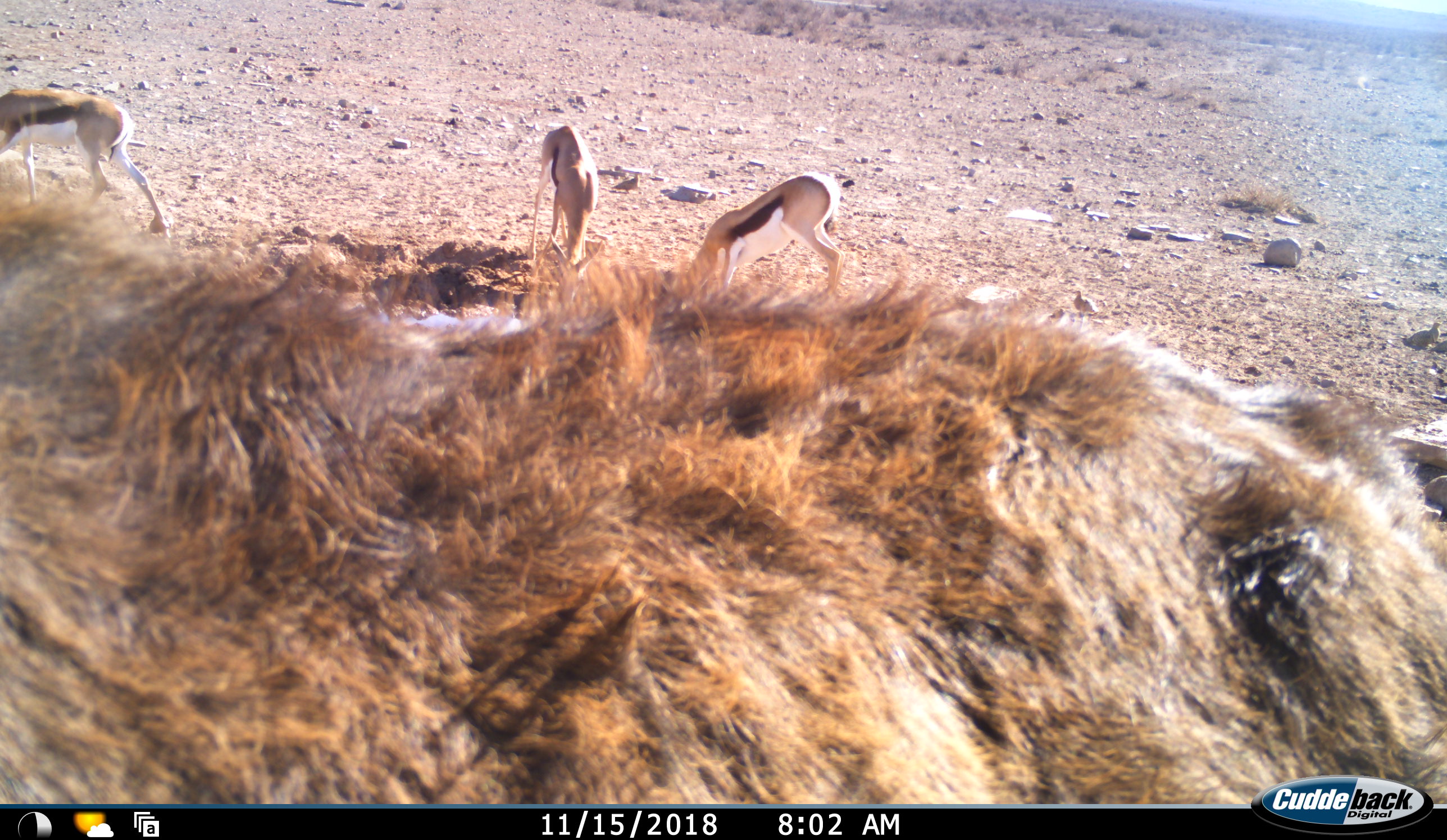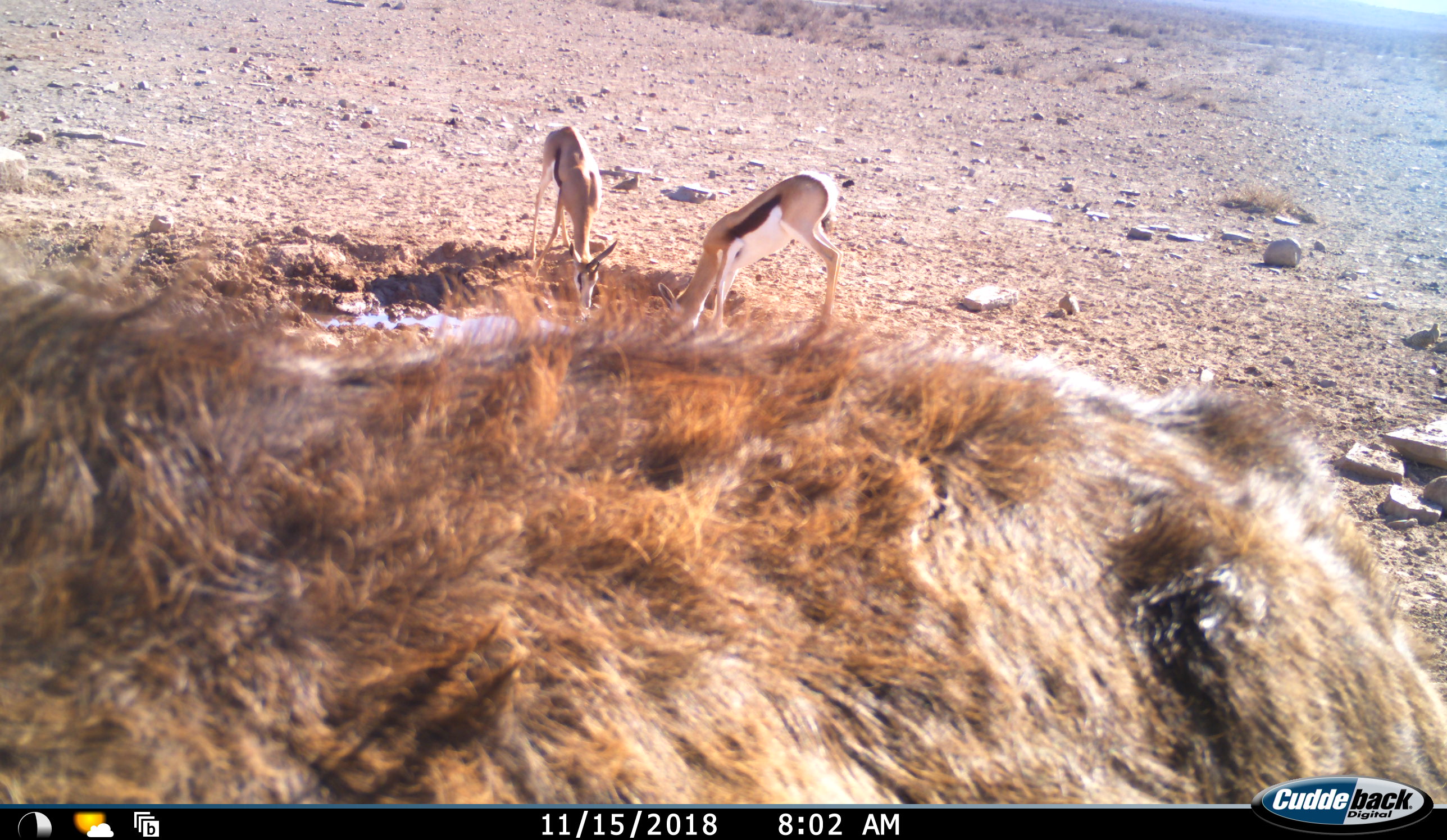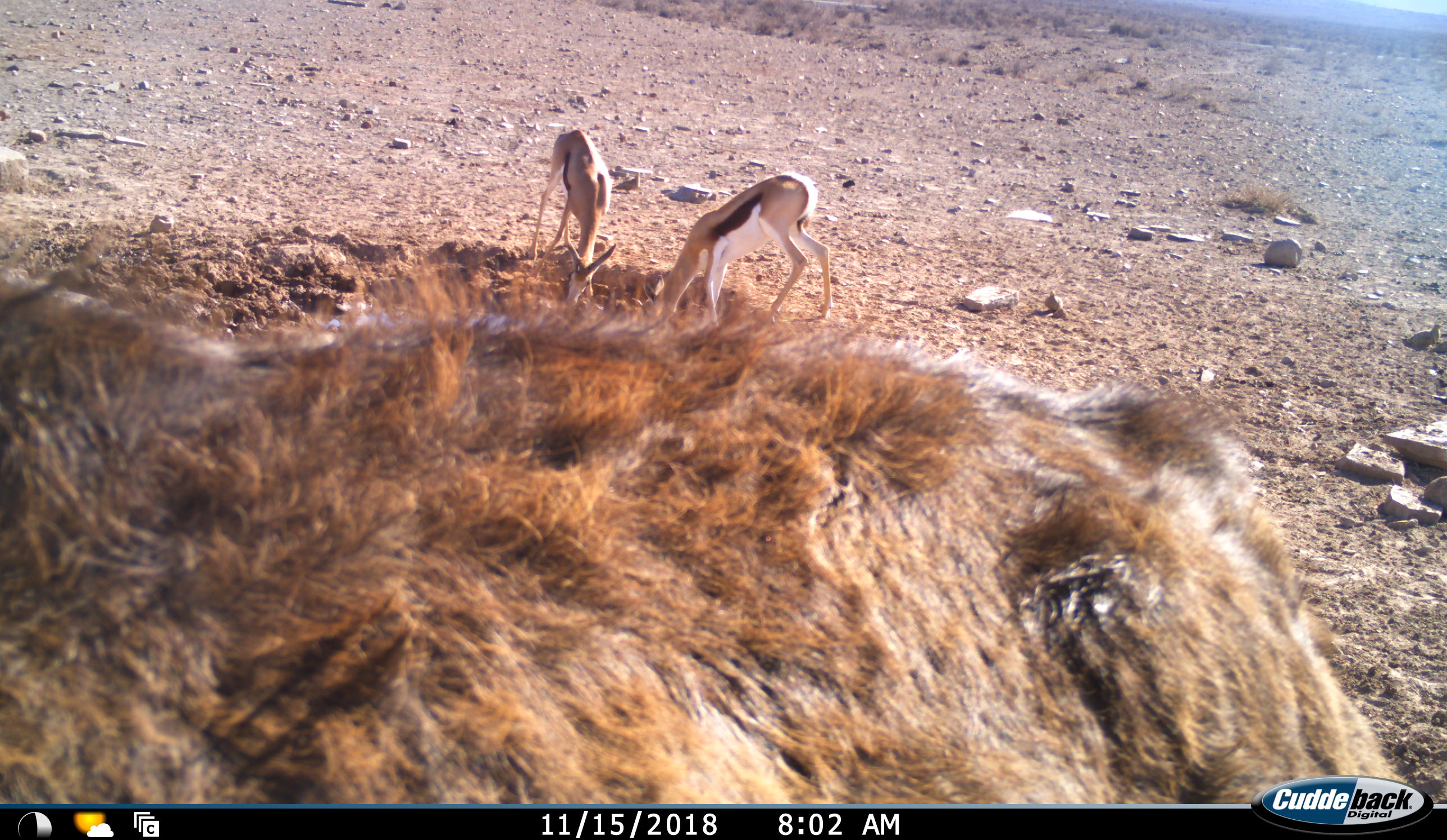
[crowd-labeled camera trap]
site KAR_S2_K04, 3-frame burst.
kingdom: Animalia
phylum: Chordata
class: Mammalia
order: Artiodactyla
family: Bovidae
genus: Antidorcas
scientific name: Antidorcas marsupialis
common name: springbok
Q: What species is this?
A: Springbok (Antidorcas marsupialis).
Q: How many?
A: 3.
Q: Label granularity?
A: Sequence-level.